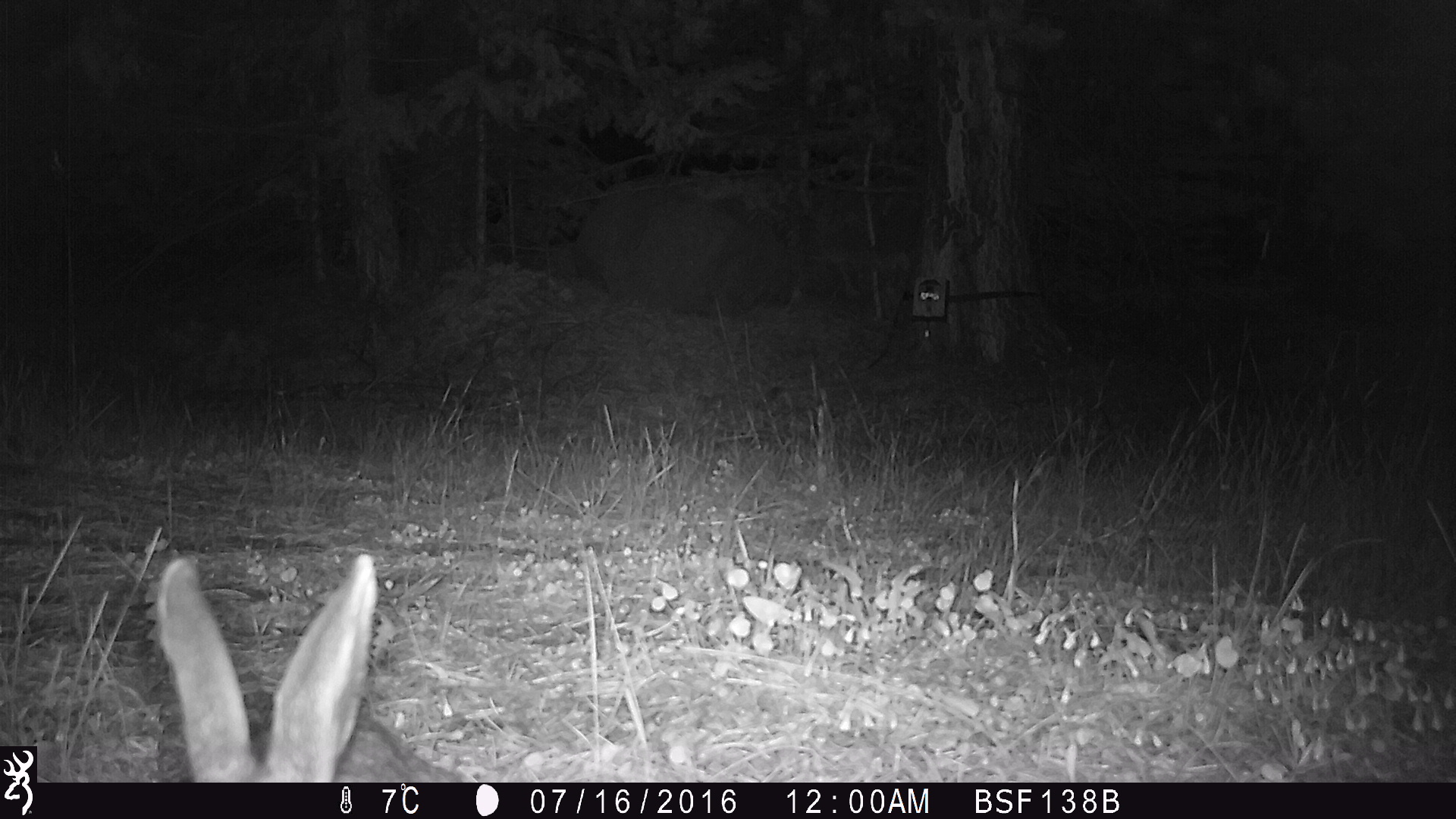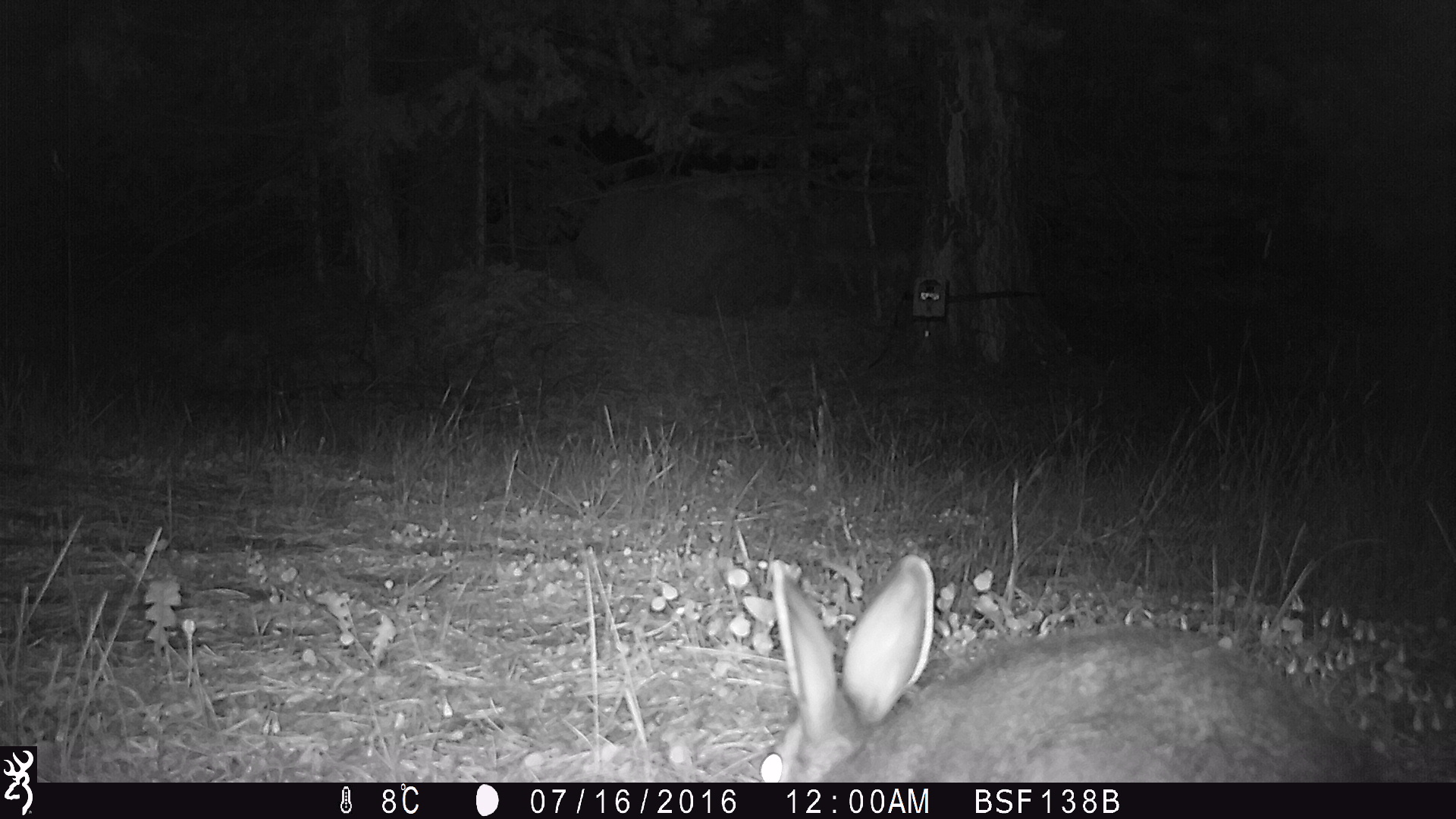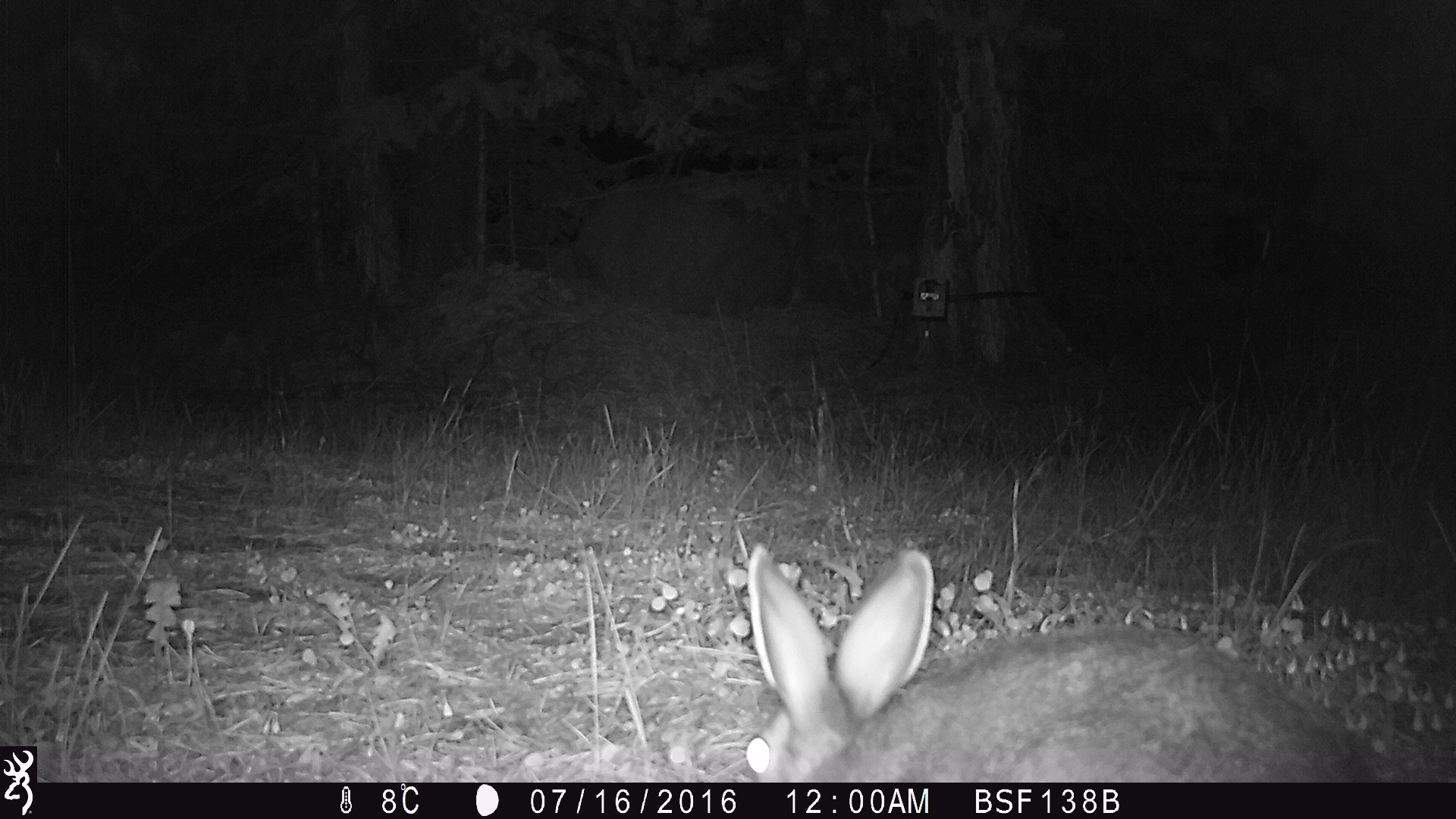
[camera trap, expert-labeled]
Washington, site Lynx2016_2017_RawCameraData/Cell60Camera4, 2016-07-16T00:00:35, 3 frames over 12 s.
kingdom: Animalia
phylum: Chordata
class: Mammalia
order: Lagomorpha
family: Leporidae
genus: Lepus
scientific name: Lepus americanus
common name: snowshoe hare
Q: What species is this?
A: Lepus americanus (snowshoe hare).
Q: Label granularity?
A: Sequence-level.